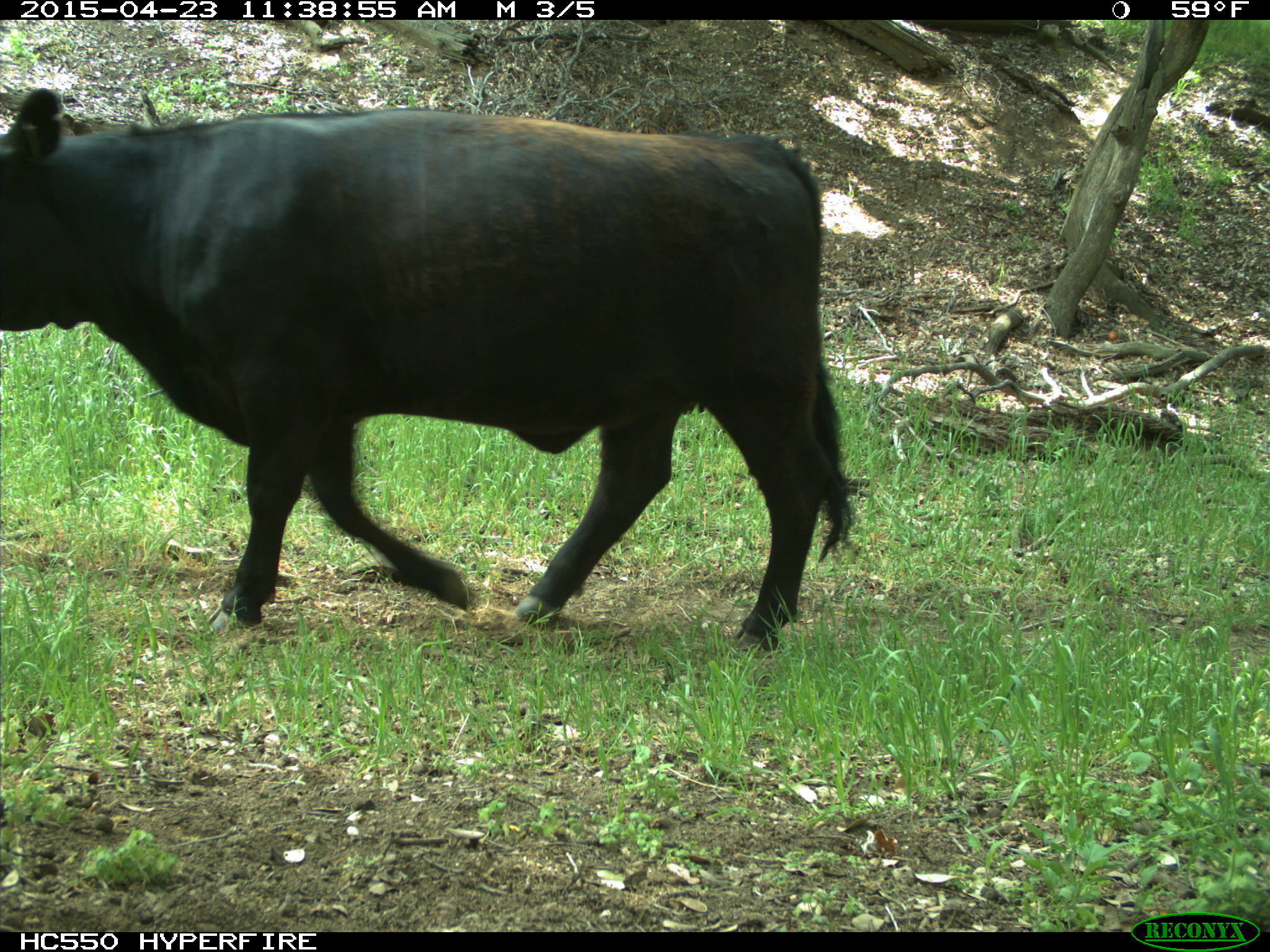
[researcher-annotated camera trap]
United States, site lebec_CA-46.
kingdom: Animalia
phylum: Chordata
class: Mammalia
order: Artiodactyla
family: Bovidae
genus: Bos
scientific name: Bos taurus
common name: domestic cow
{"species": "Bos taurus (domestic cow)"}